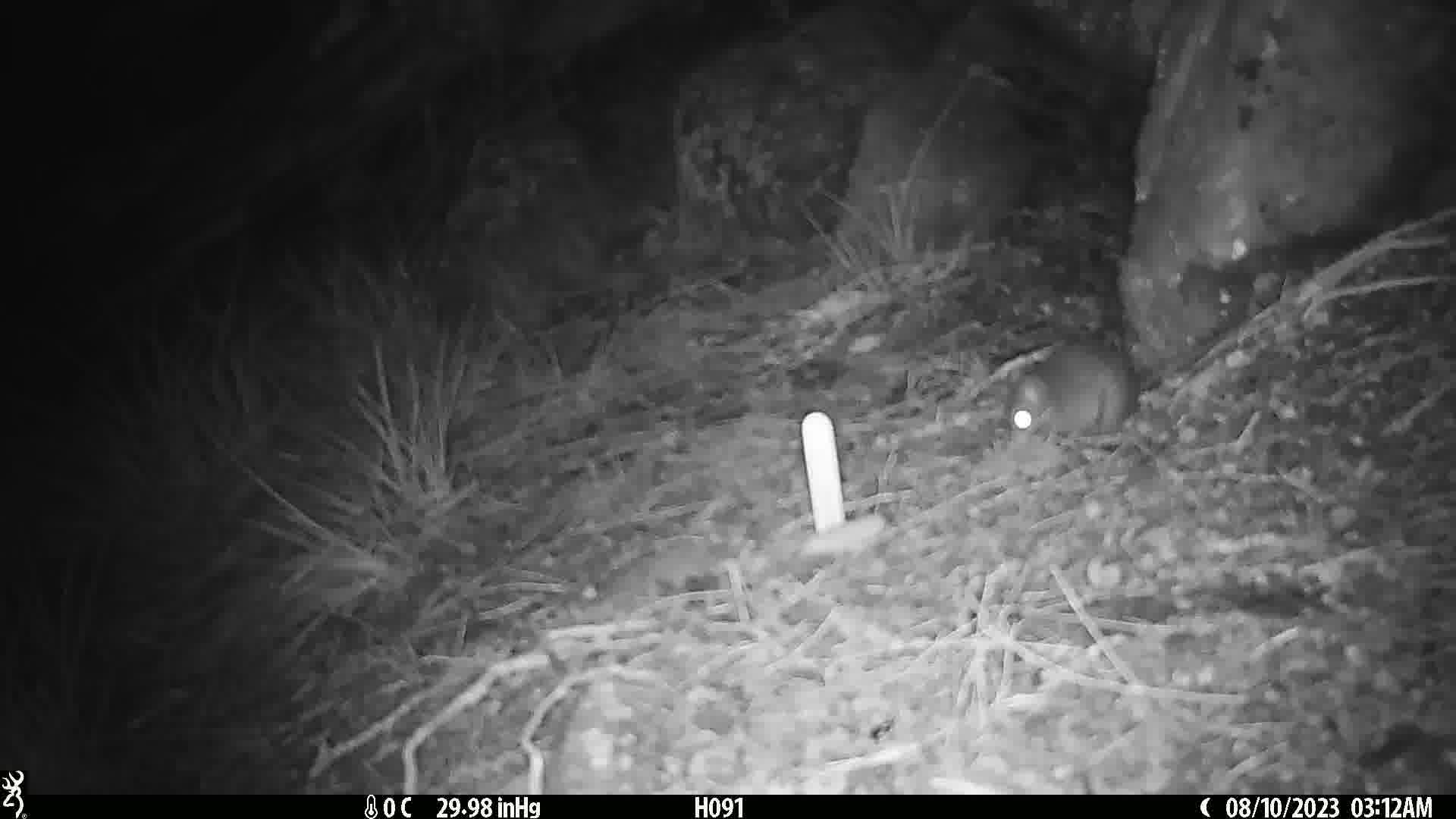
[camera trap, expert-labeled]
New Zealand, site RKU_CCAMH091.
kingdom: Animalia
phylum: Chordata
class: Mammalia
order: Rodentia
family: Muridae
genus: Rattus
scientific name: Rattus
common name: rat